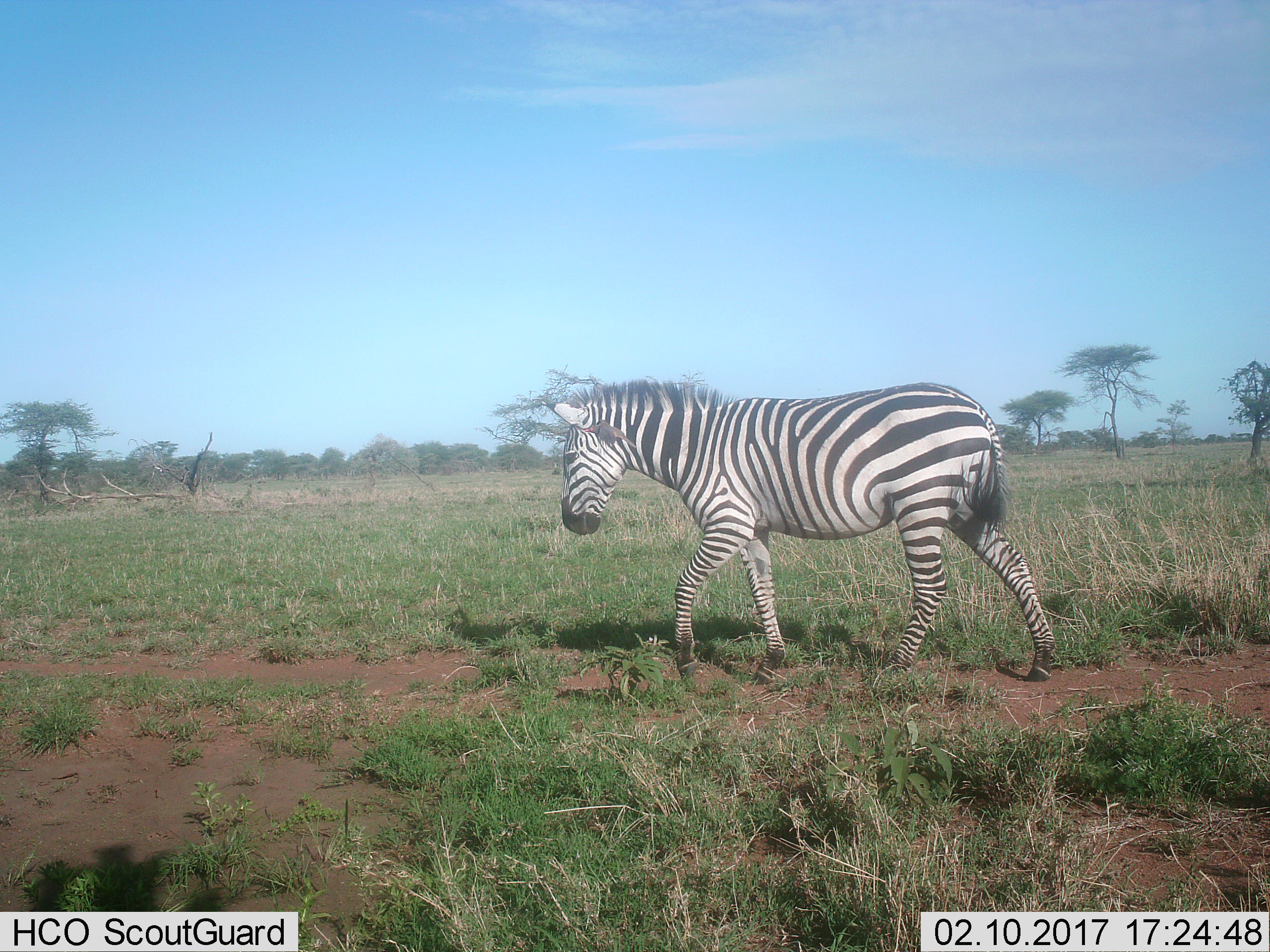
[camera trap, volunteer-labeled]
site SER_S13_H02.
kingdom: Animalia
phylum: Chordata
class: Mammalia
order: Perissodactyla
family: Equidae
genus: Equus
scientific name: Equus quagga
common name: plains zebra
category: zebraplains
Zebraplains (plains zebra) (Equus quagga), count 1. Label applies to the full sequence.